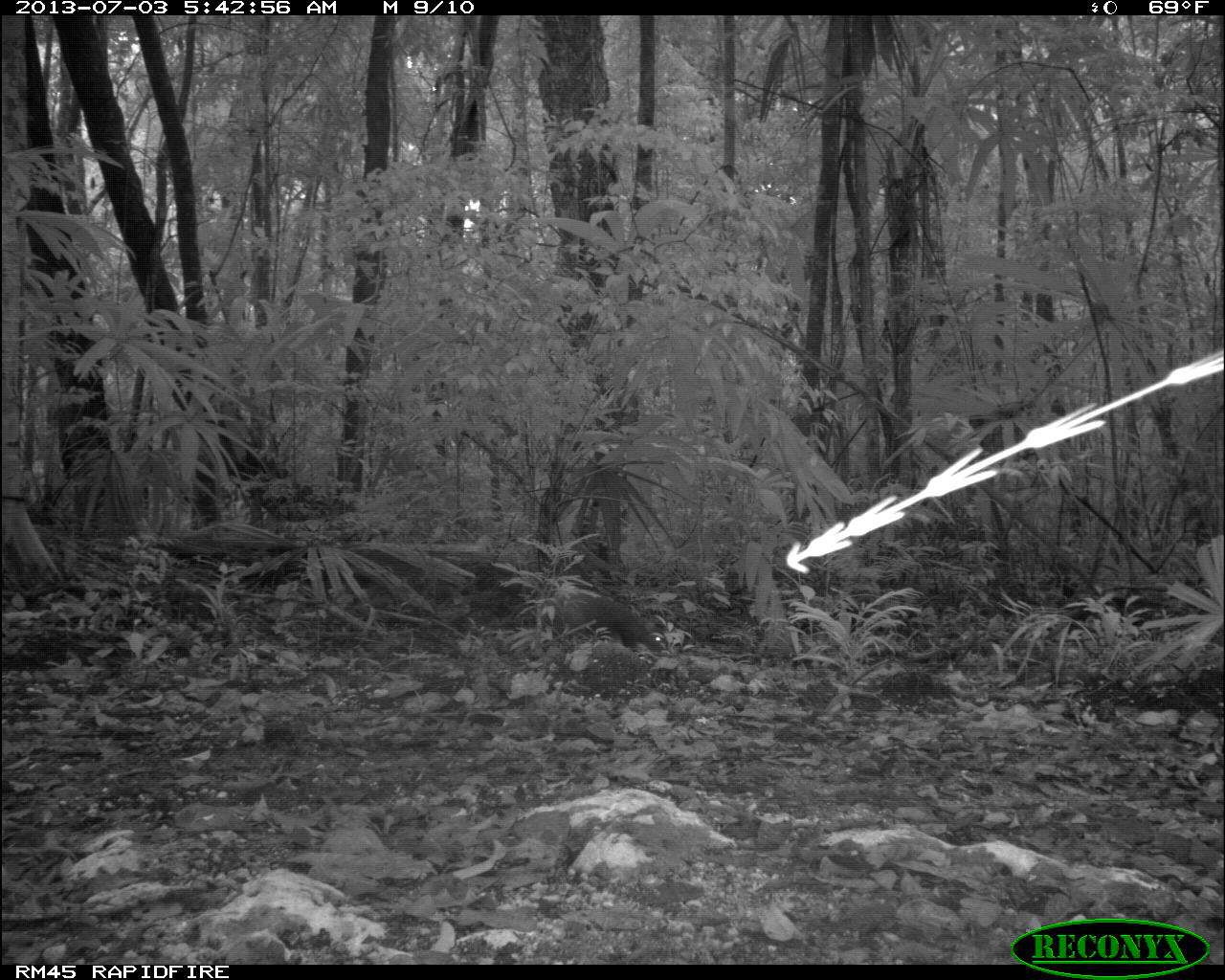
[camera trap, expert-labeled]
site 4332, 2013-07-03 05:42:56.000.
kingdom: Animalia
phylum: Chordata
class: Mammalia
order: Rodentia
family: Dasyproctidae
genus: Dasyprocta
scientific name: Dasyprocta punctata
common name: central american agouti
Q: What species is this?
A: Dasyprocta punctata (central american agouti).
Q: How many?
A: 1.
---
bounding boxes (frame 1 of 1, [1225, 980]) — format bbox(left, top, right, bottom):
dasyprocta punctata: bbox(553, 592, 666, 653)